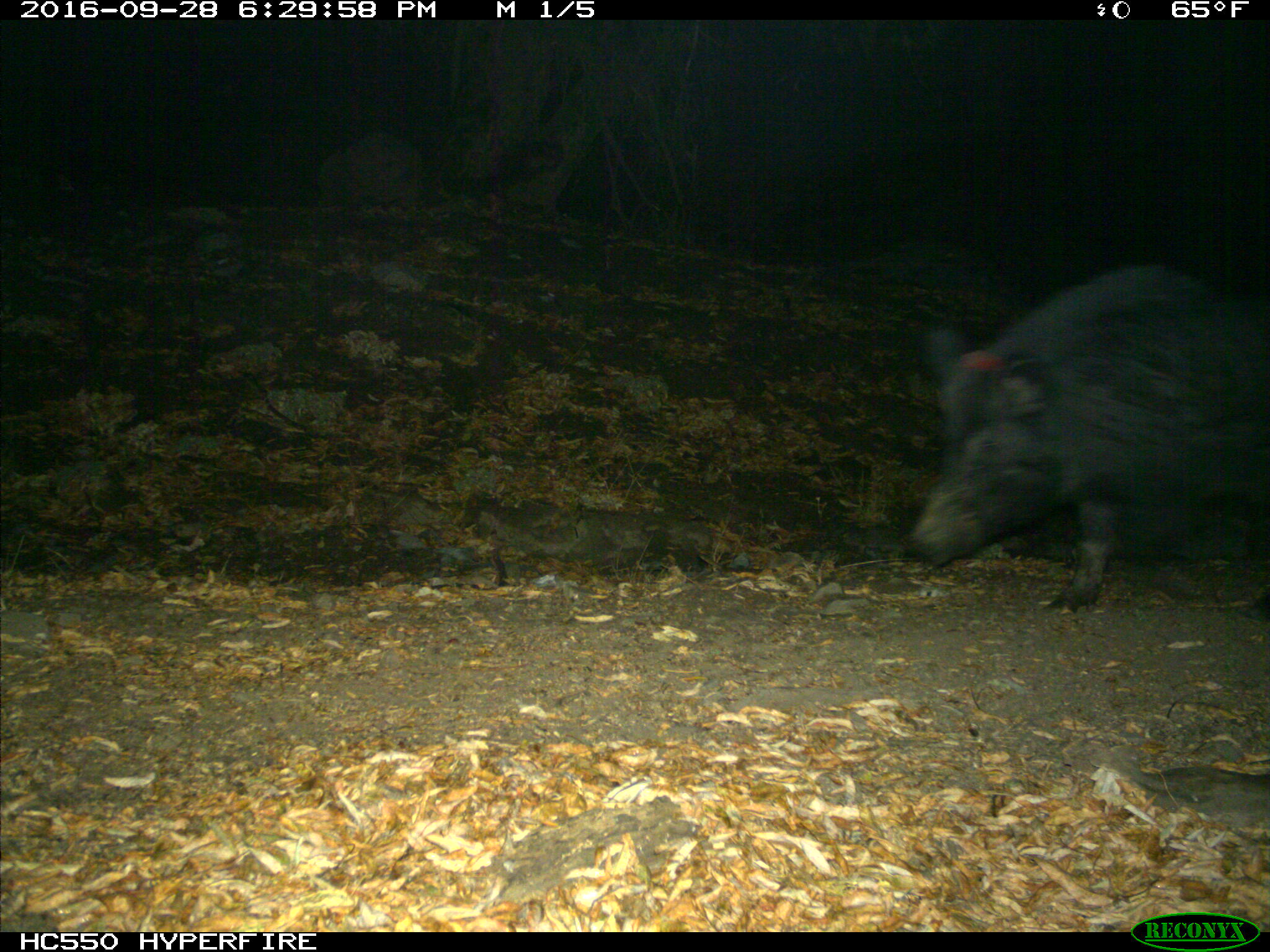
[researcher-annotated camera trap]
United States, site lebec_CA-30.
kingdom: Animalia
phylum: Chordata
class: Mammalia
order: Artiodactyla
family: Suidae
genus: Sus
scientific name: Sus scrofa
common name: wild boar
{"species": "Sus scrofa (wild boar)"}